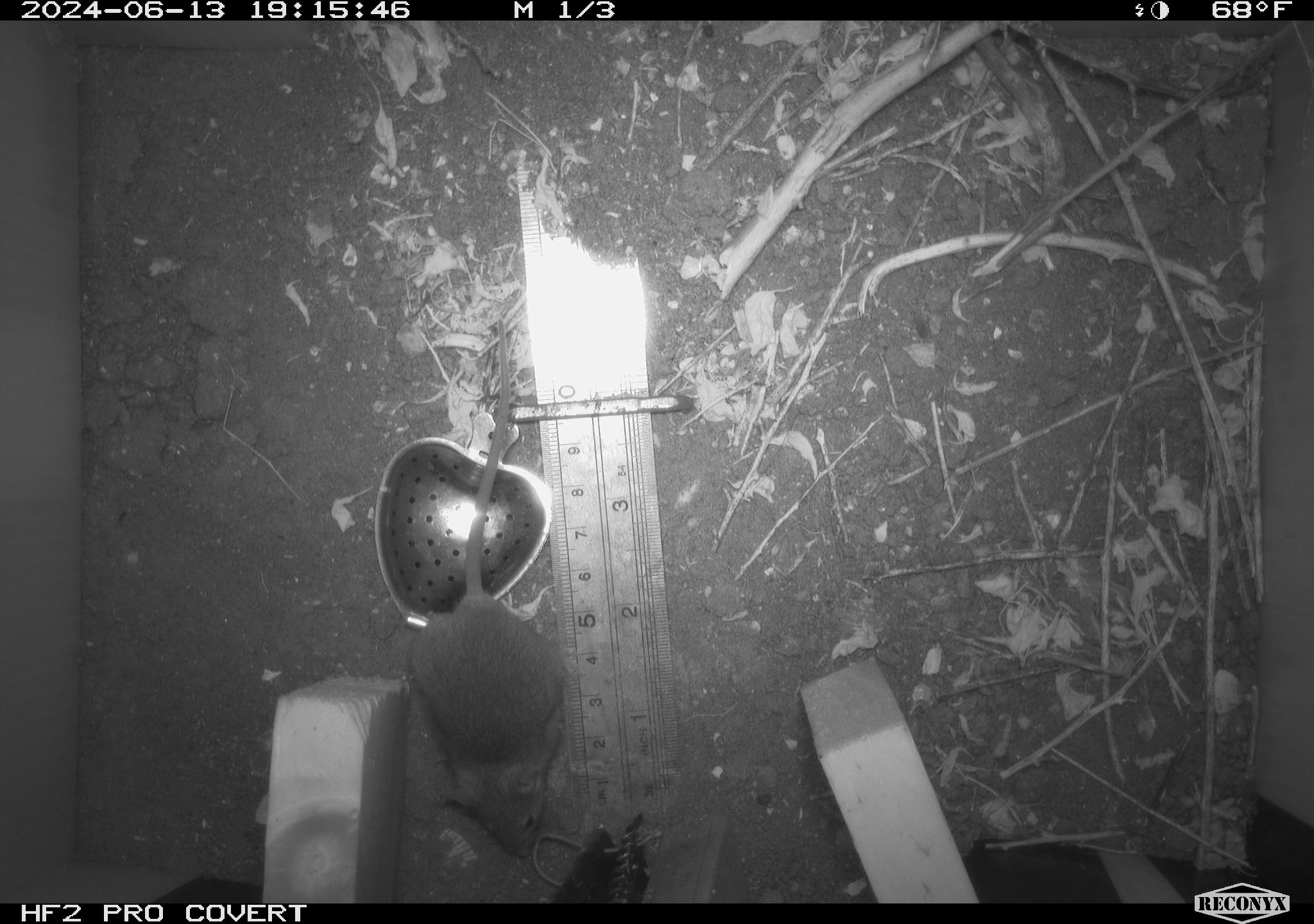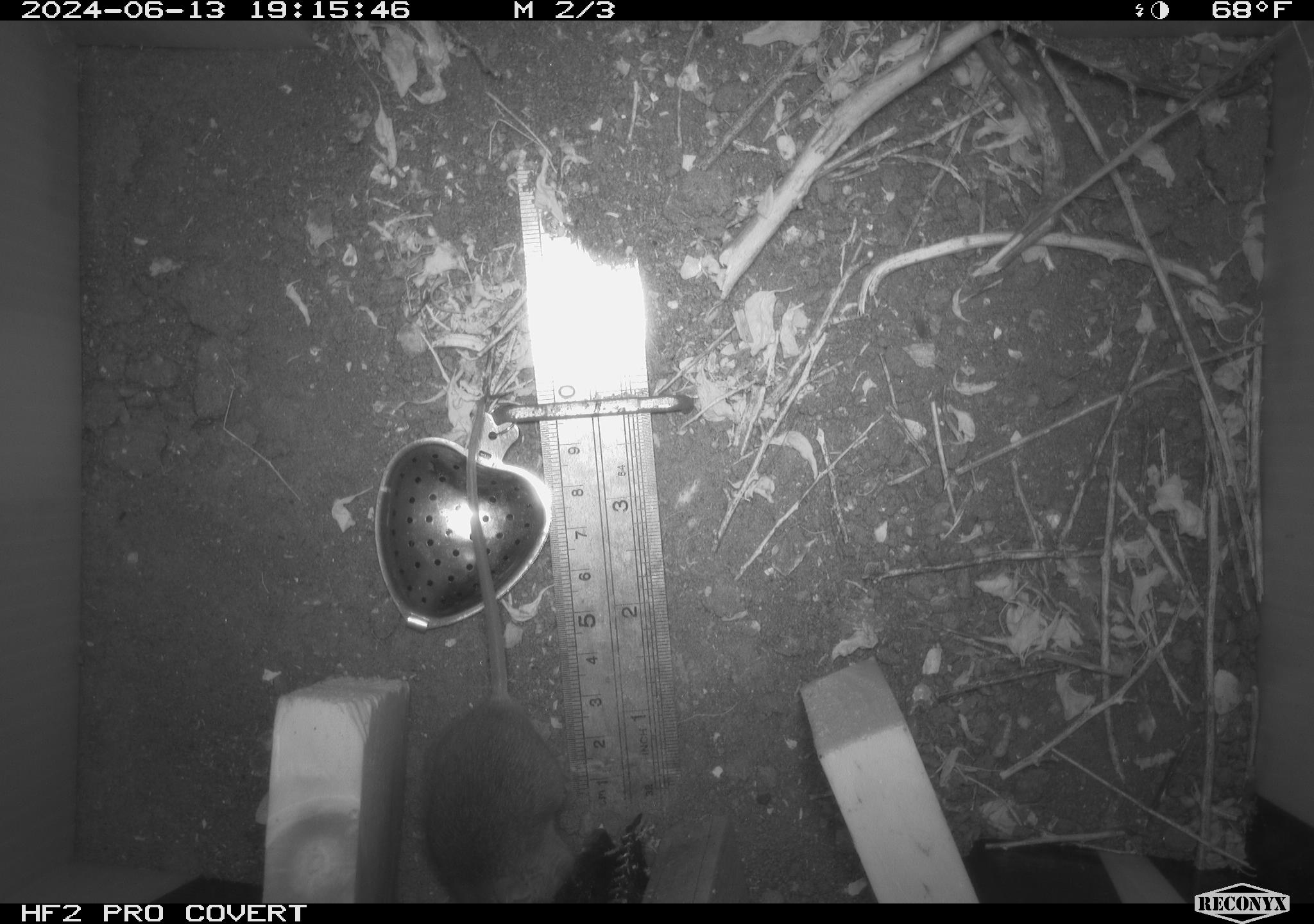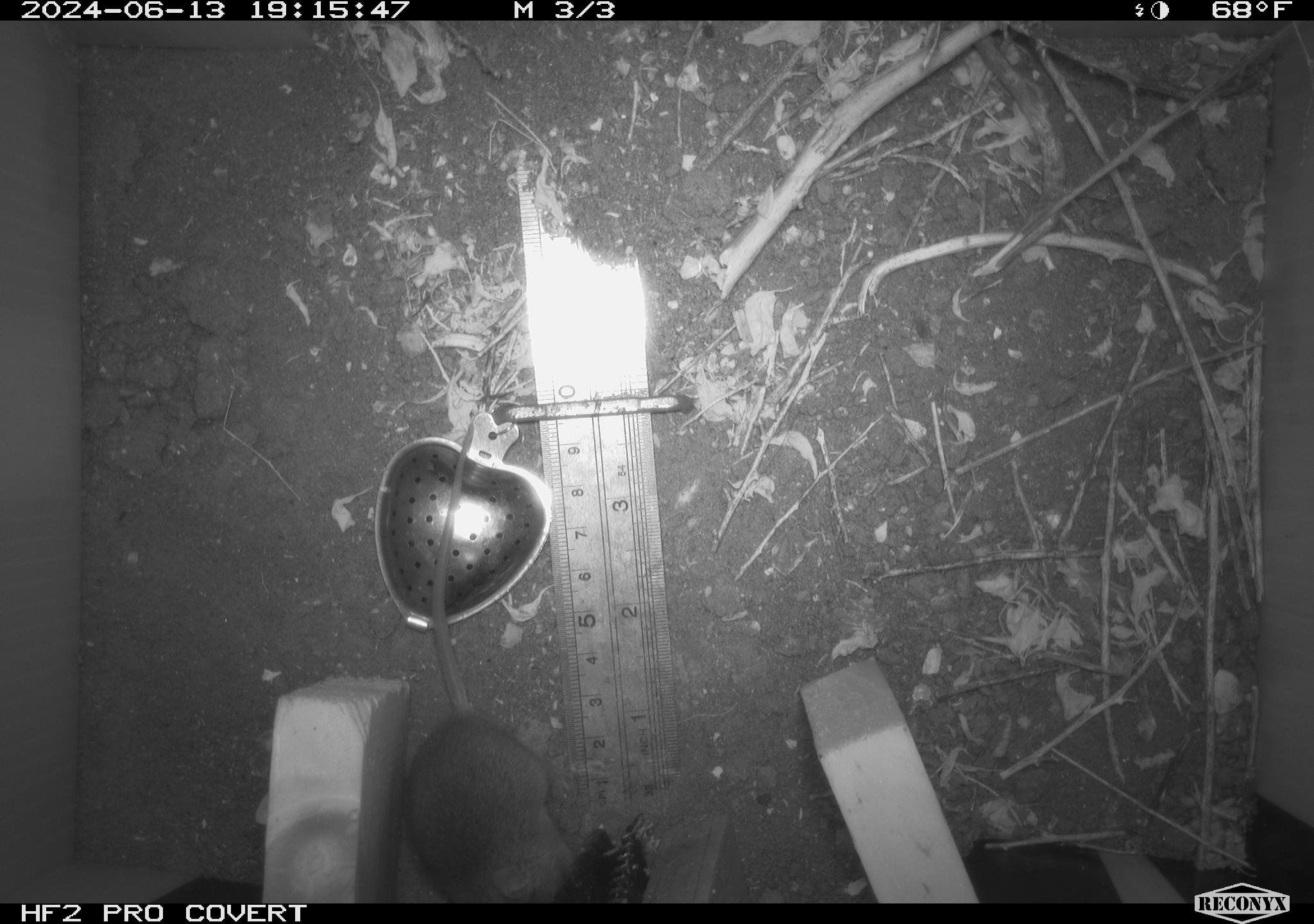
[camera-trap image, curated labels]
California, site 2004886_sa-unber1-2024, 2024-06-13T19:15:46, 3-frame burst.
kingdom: Animalia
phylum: Chordata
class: Mammalia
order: Rodentia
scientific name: Rodentia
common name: mouse species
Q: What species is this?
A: Mouse species (Rodentia).